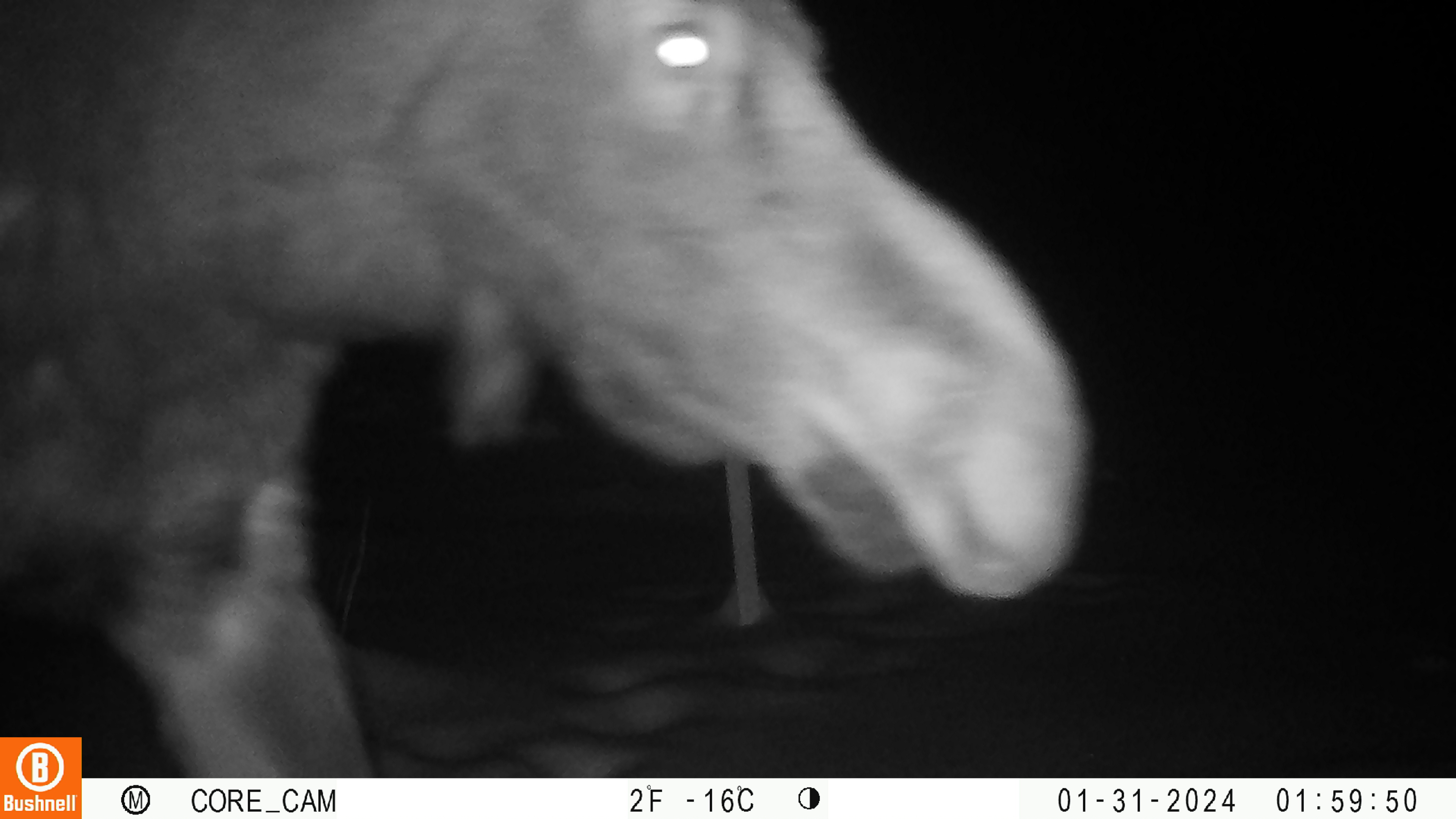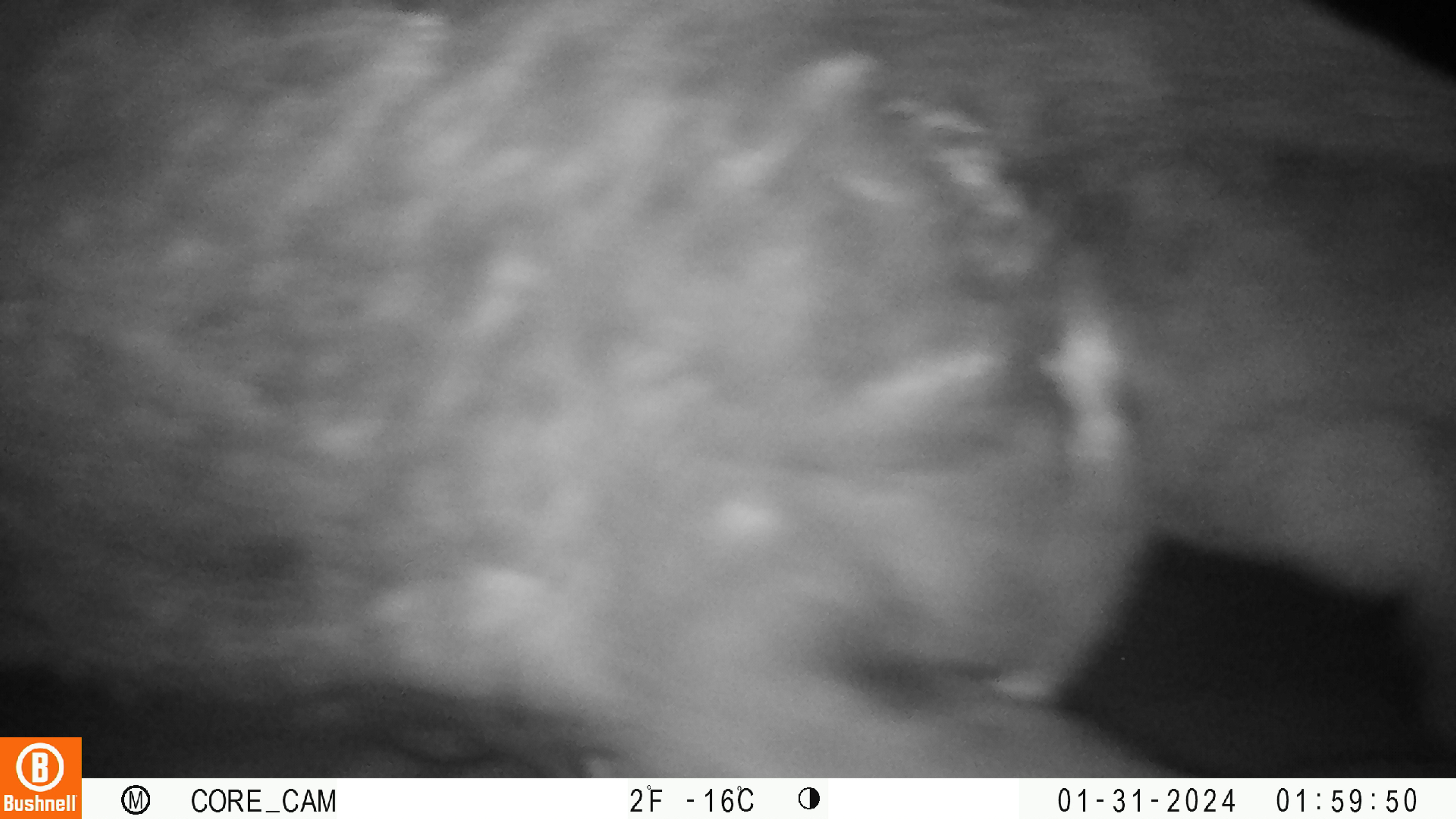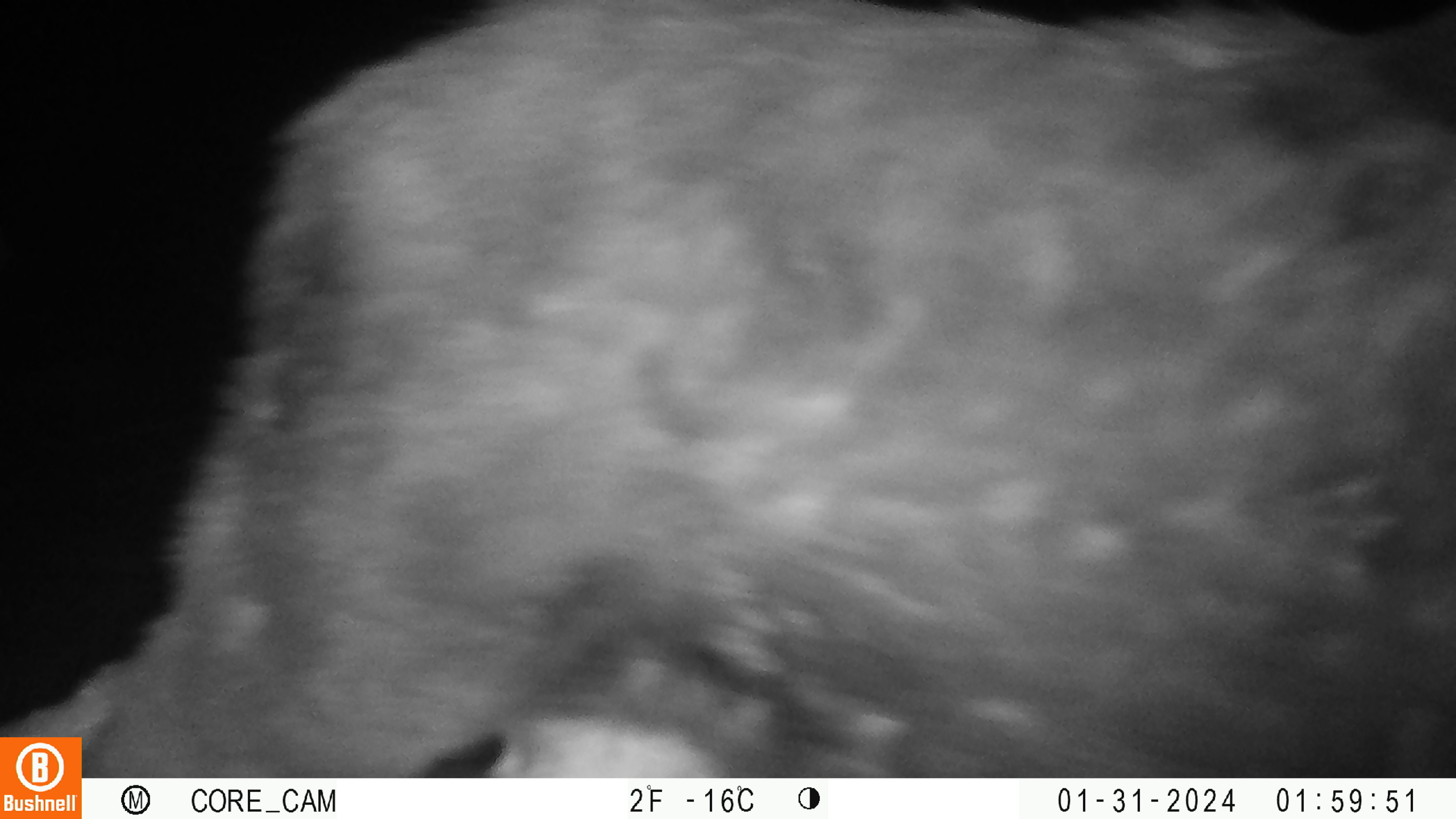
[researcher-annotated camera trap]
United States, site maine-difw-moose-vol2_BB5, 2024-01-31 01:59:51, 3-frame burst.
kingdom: Animalia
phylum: Chordata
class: Mammalia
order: Artiodactyla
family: Cervidae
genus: Alces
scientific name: Alces alces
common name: moose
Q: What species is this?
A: Moose (Alces alces).